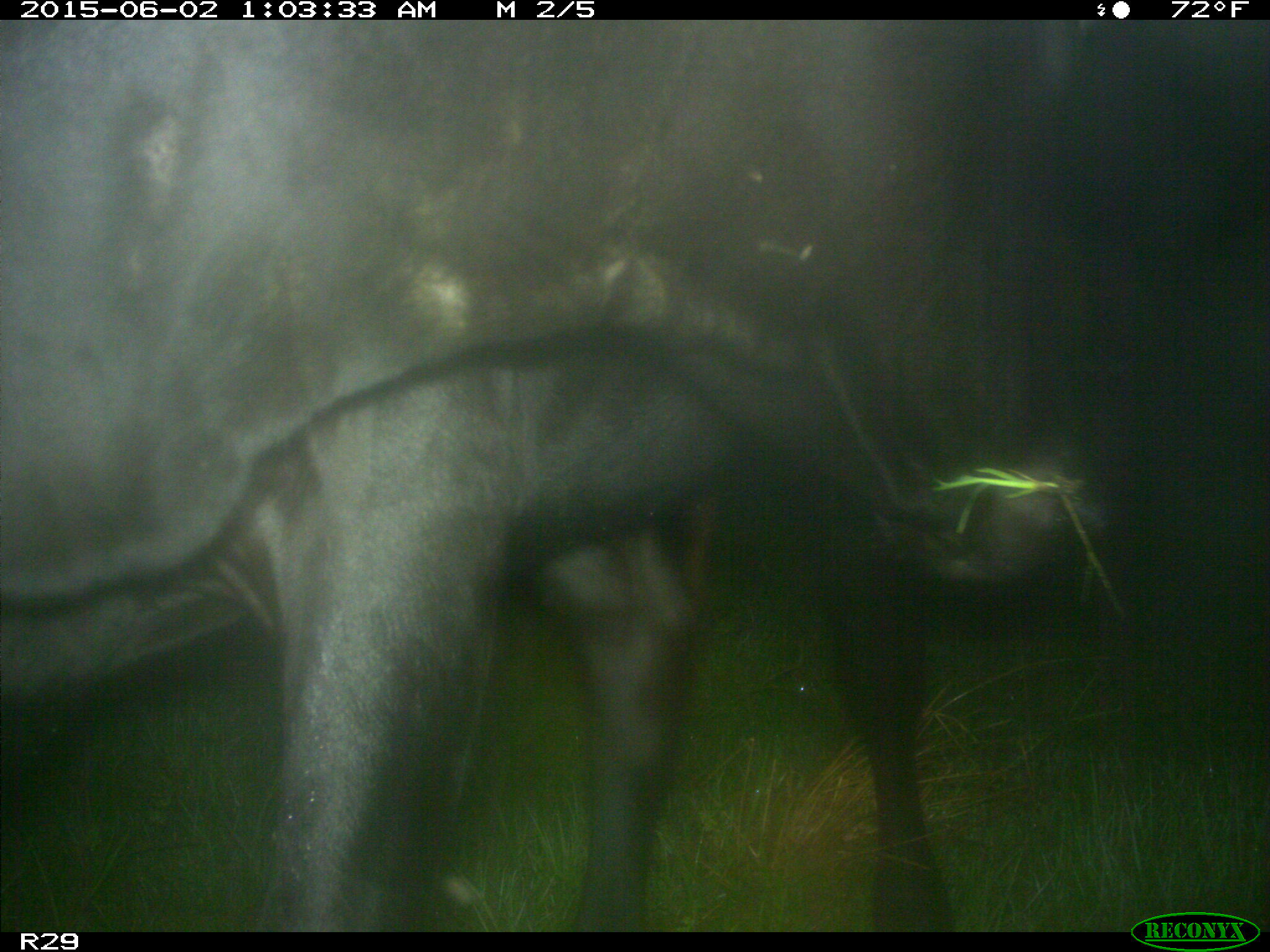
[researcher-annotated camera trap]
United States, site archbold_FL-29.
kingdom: Animalia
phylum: Chordata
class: Mammalia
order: Artiodactyla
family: Bovidae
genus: Bos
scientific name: Bos taurus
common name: domestic cow